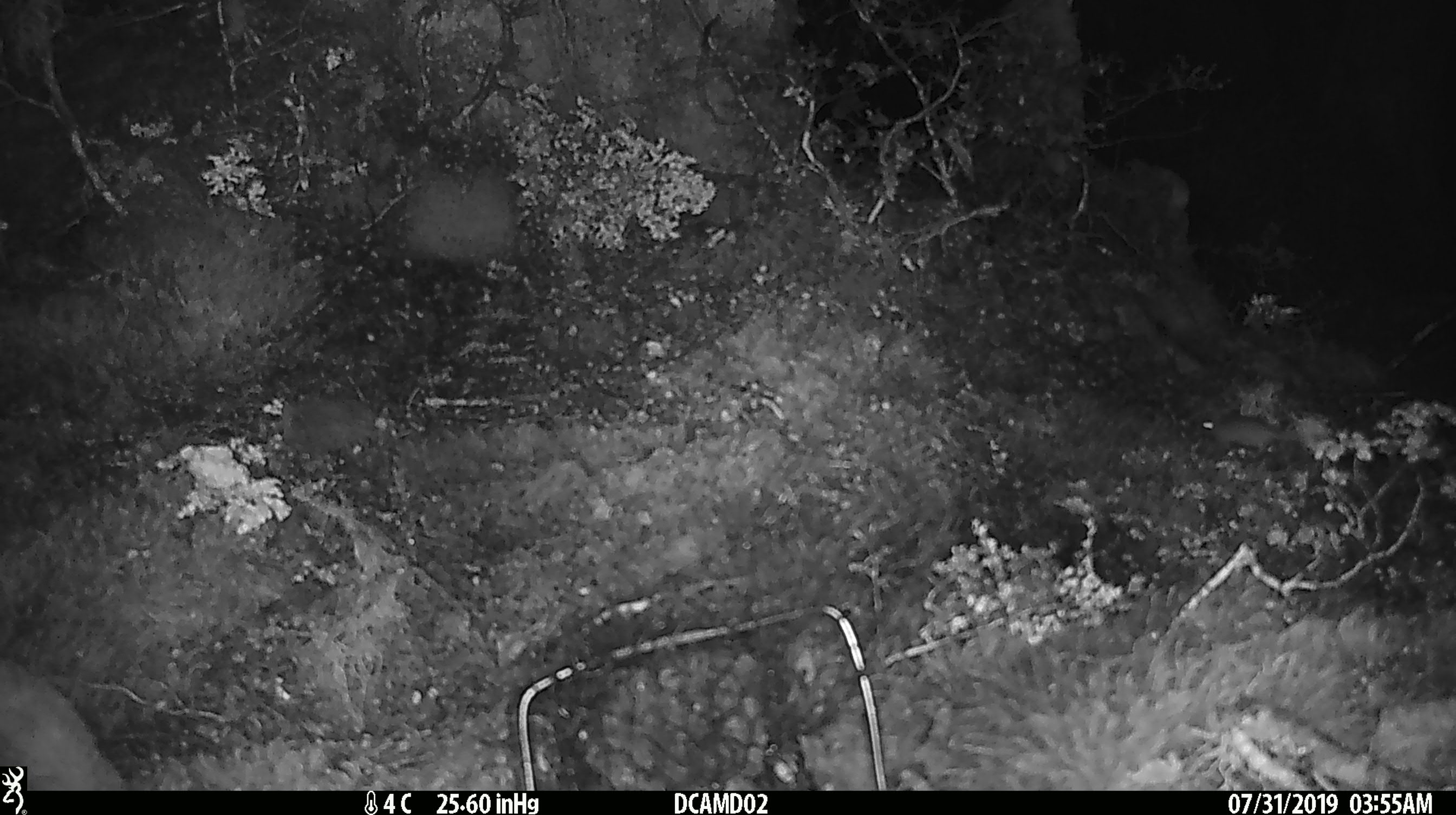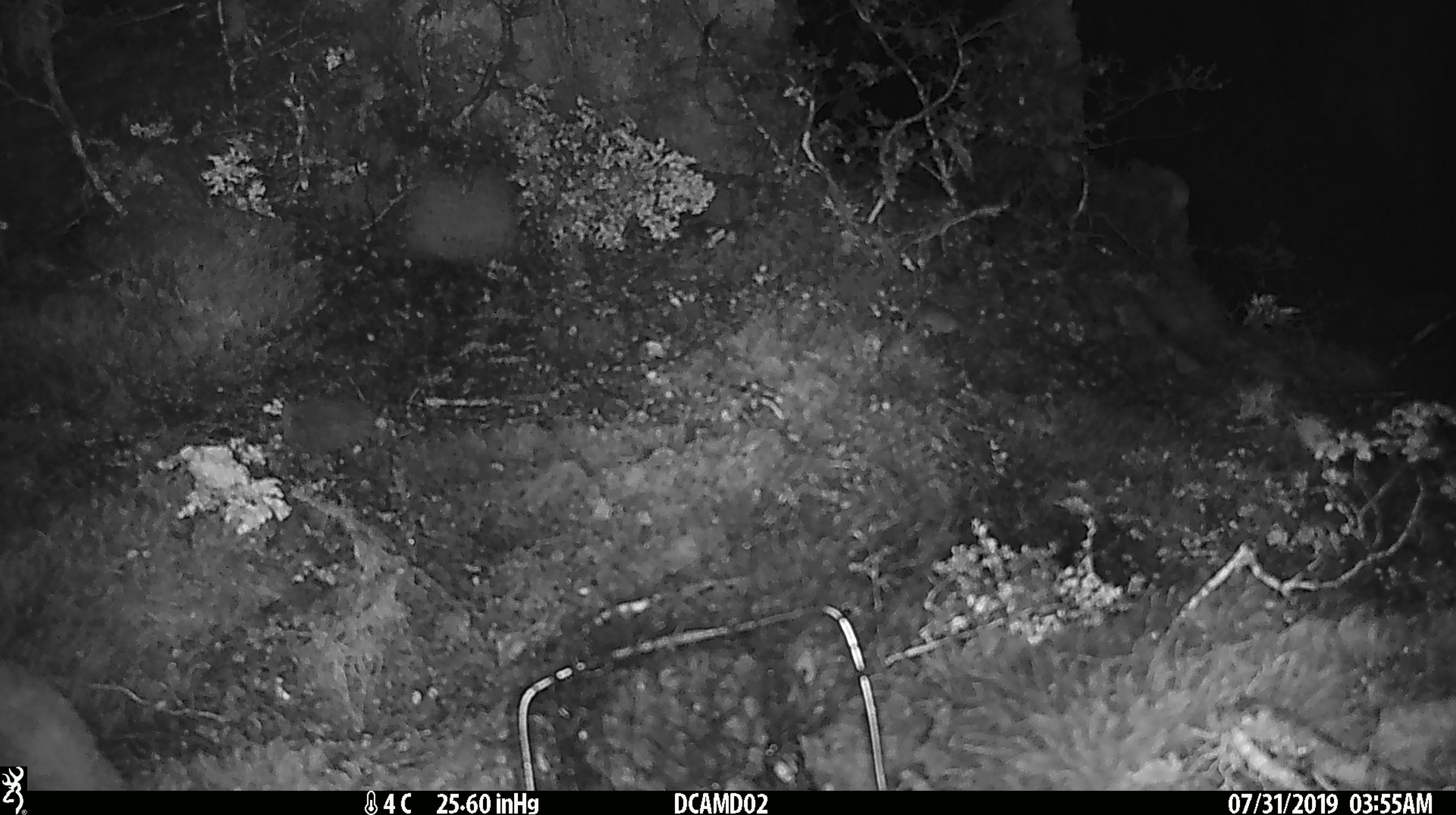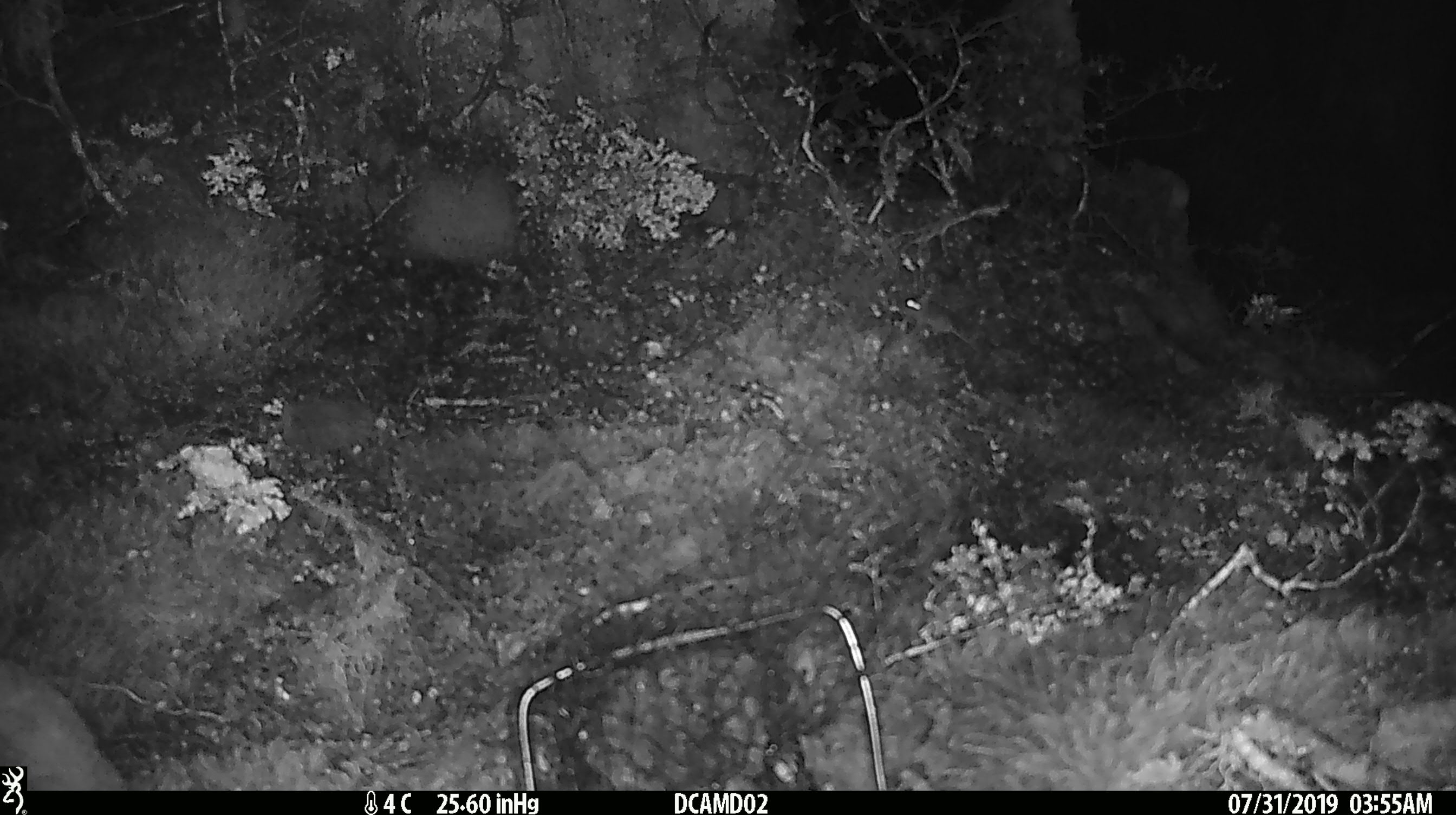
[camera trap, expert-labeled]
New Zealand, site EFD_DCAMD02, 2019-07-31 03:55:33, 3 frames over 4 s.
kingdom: Animalia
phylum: Chordata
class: Mammalia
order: Rodentia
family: Muridae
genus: Mus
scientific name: Mus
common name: mouse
Mouse (Mus).